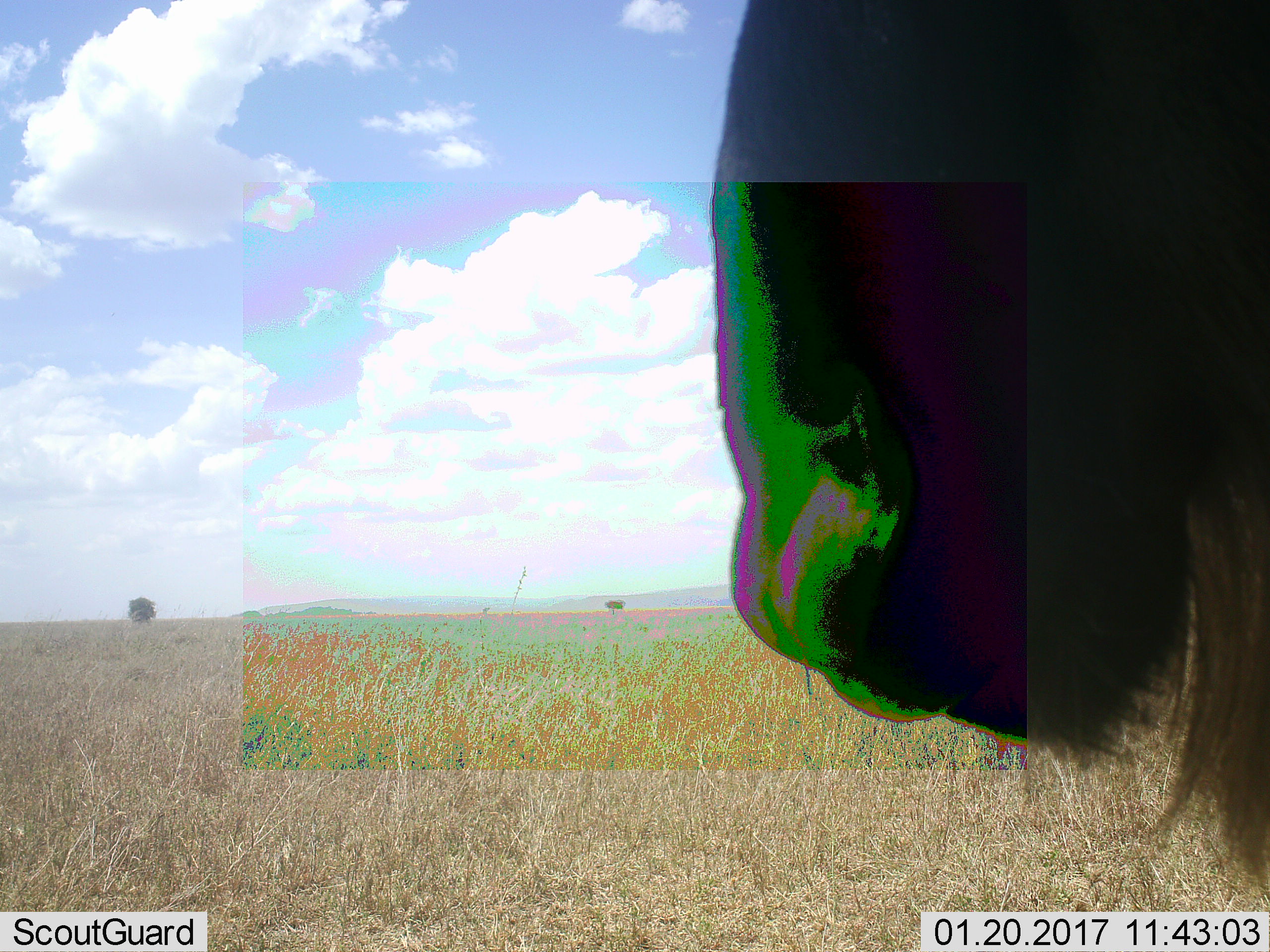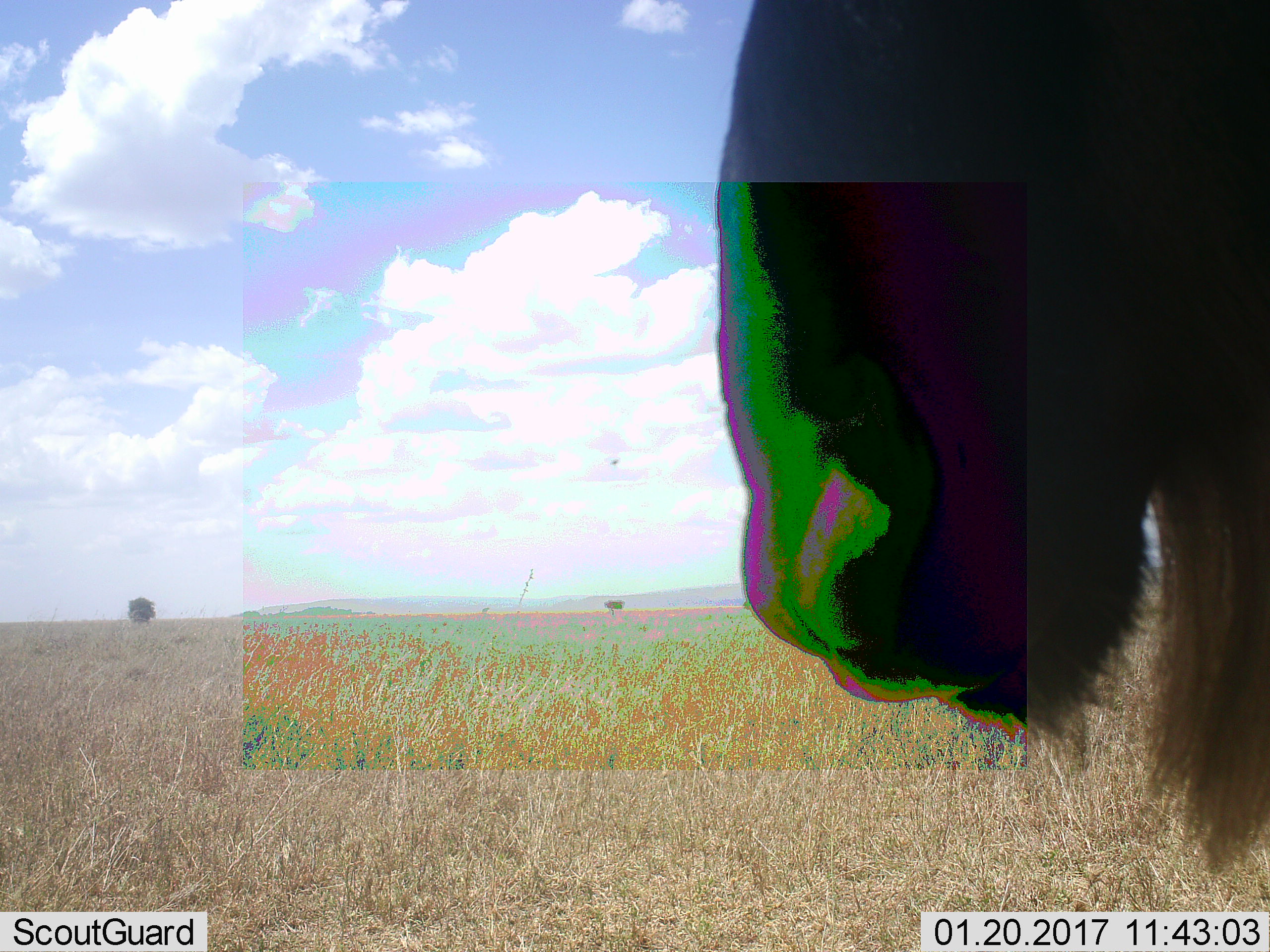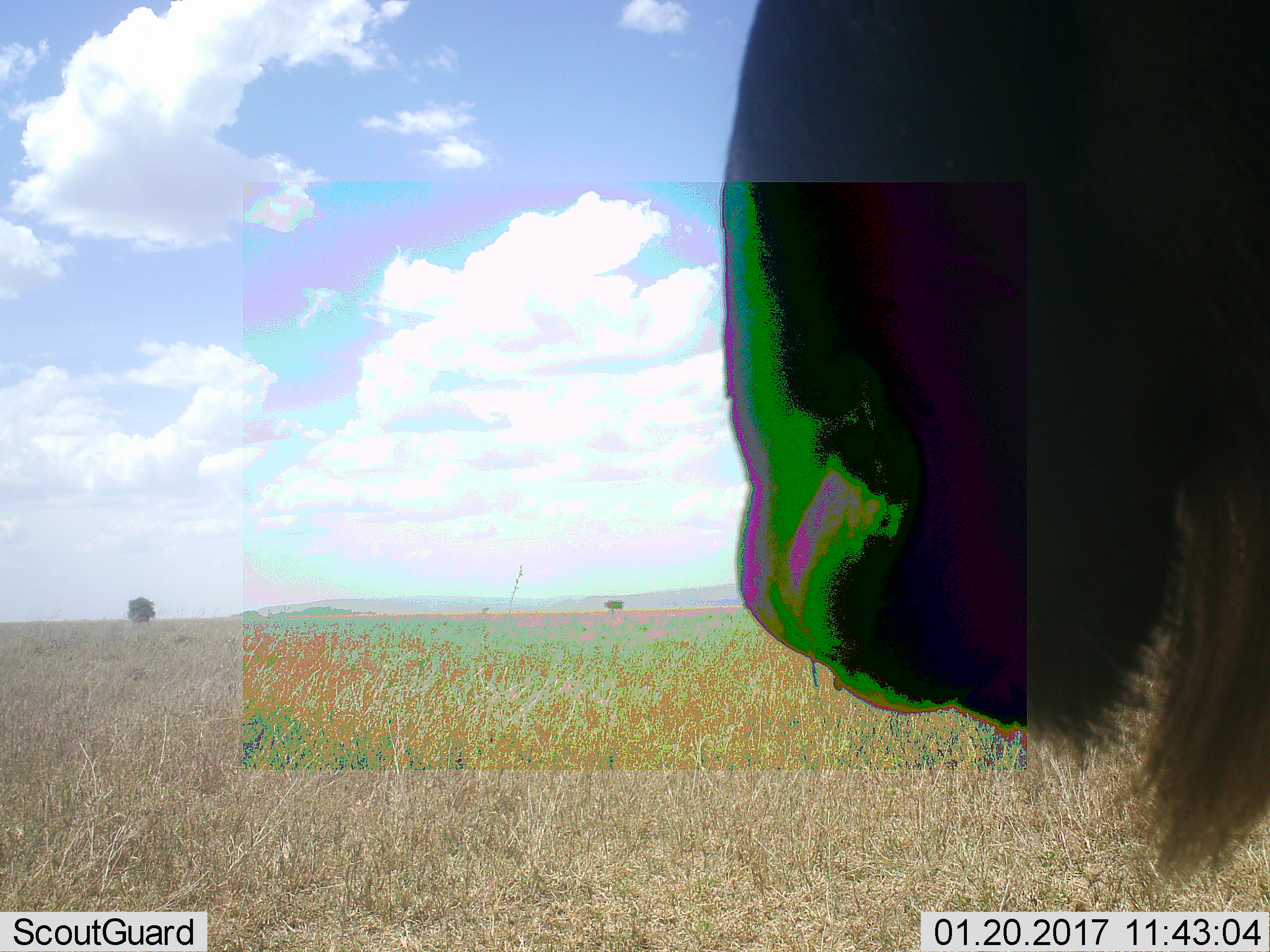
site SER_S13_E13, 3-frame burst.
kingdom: Animalia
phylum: Chordata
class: Mammalia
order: Artiodactyla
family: Bovidae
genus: Connochaetes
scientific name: Connochaetes taurinus taurinus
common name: blue wildebeest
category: wildebeestblue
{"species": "wildebeestblue (blue wildebeest) (Connochaetes taurinus taurinus)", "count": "1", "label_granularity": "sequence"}